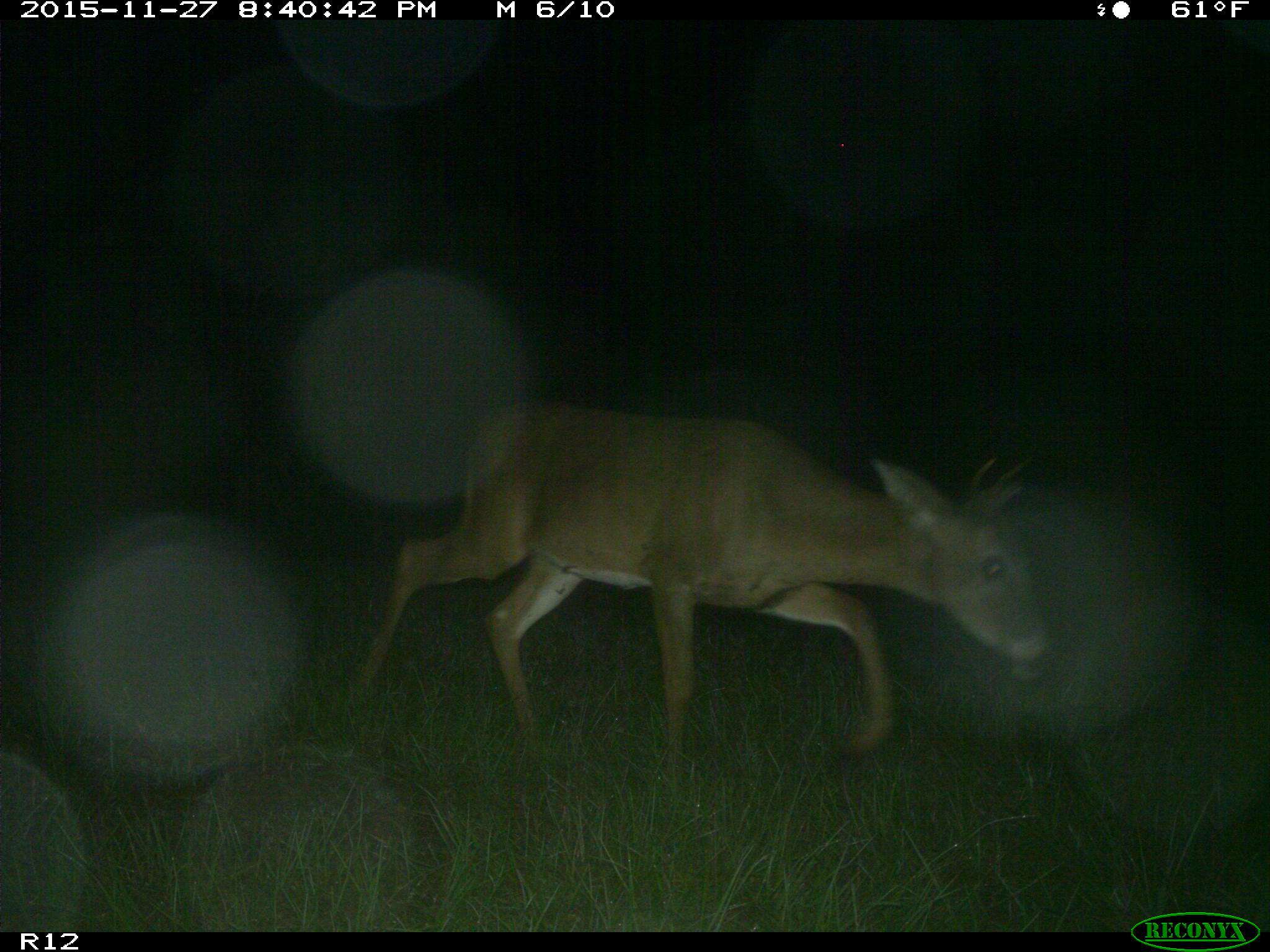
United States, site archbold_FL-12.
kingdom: Animalia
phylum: Chordata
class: Mammalia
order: Artiodactyla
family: Cervidae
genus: Odocoileus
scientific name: Odocoileus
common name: deer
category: unidentified deer